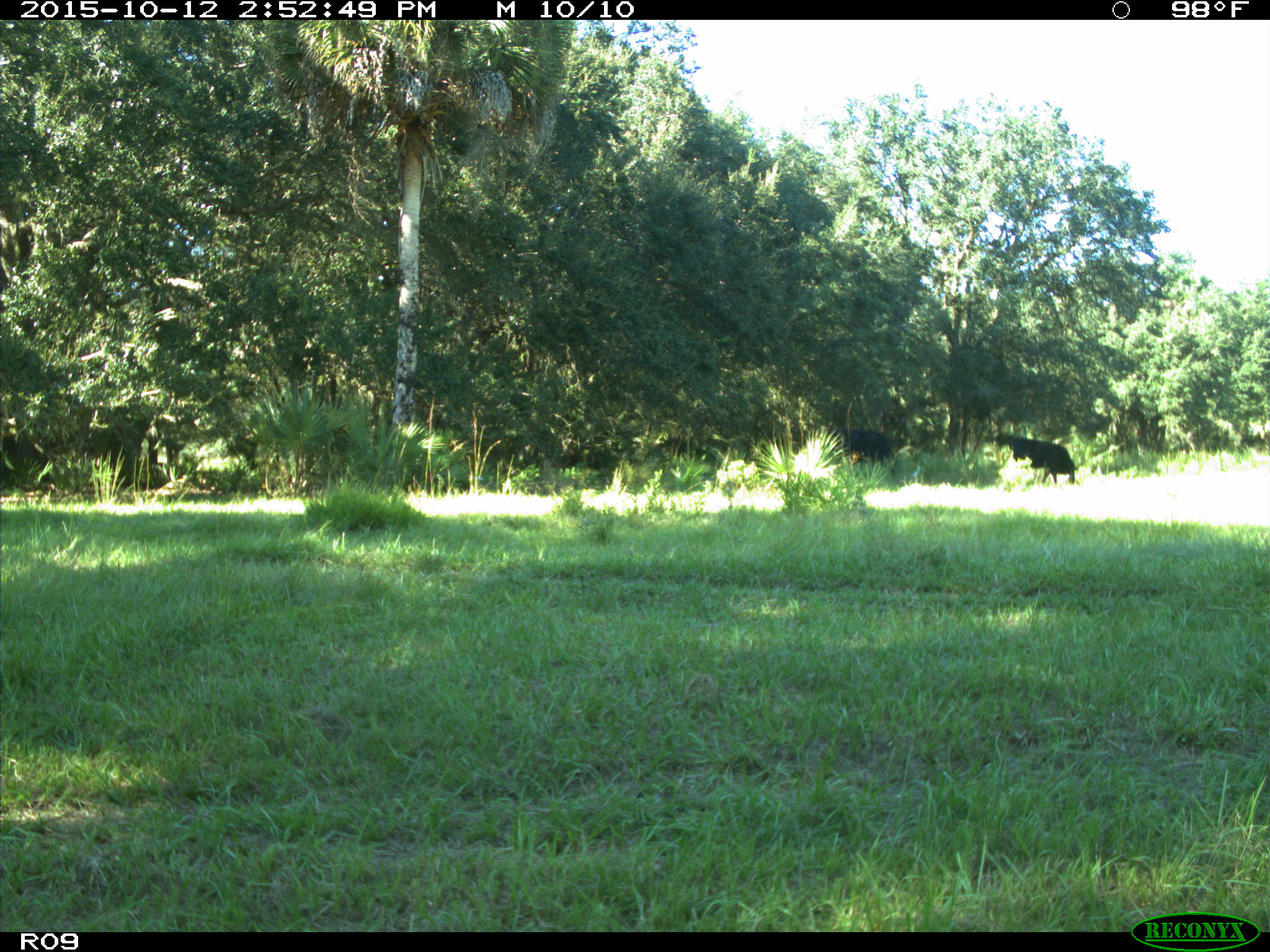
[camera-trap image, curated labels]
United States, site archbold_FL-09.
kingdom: Animalia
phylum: Chordata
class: Mammalia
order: Artiodactyla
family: Bovidae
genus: Bos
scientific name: Bos taurus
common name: domestic cow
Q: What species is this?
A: Bos taurus (domestic cow).